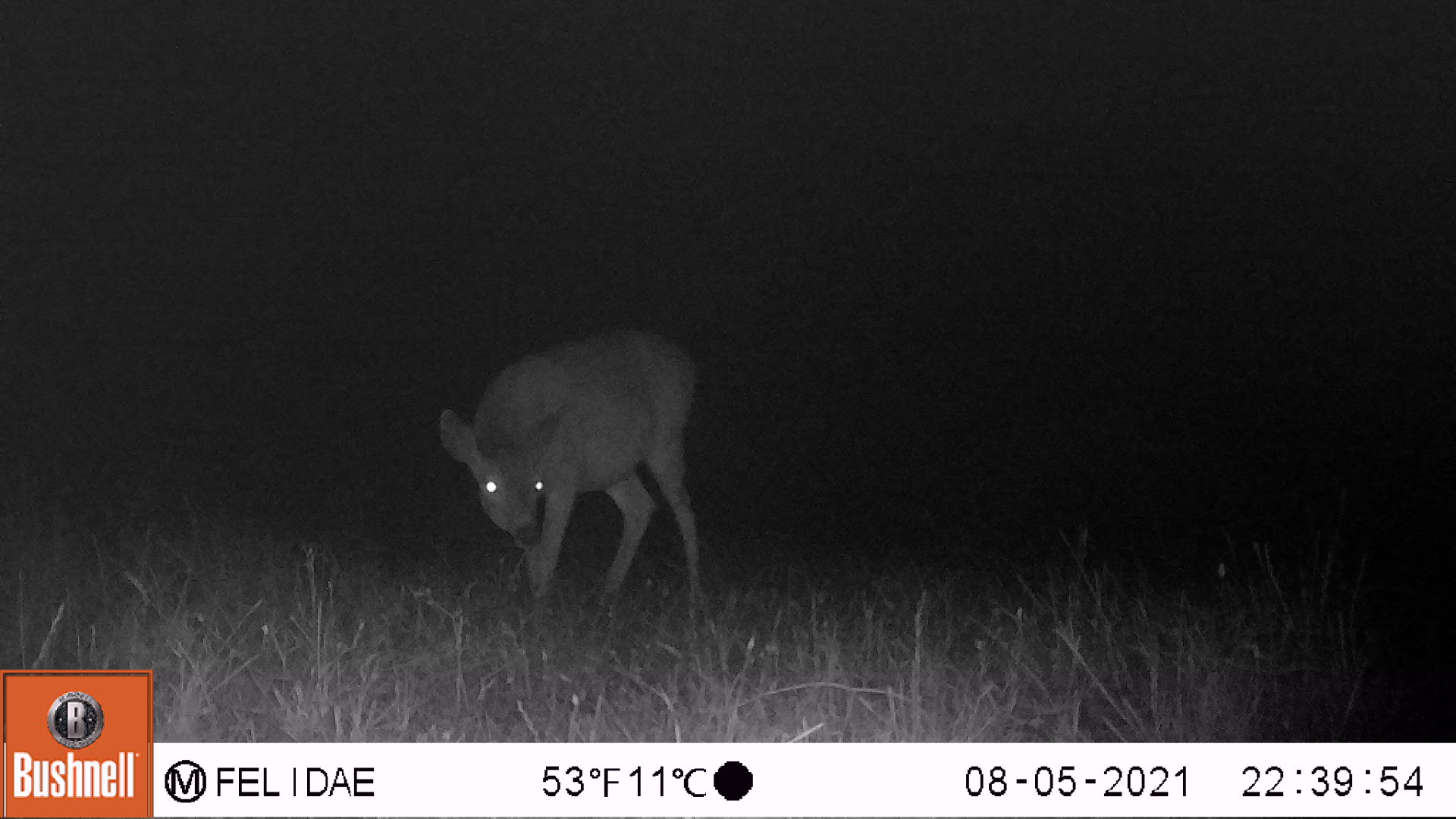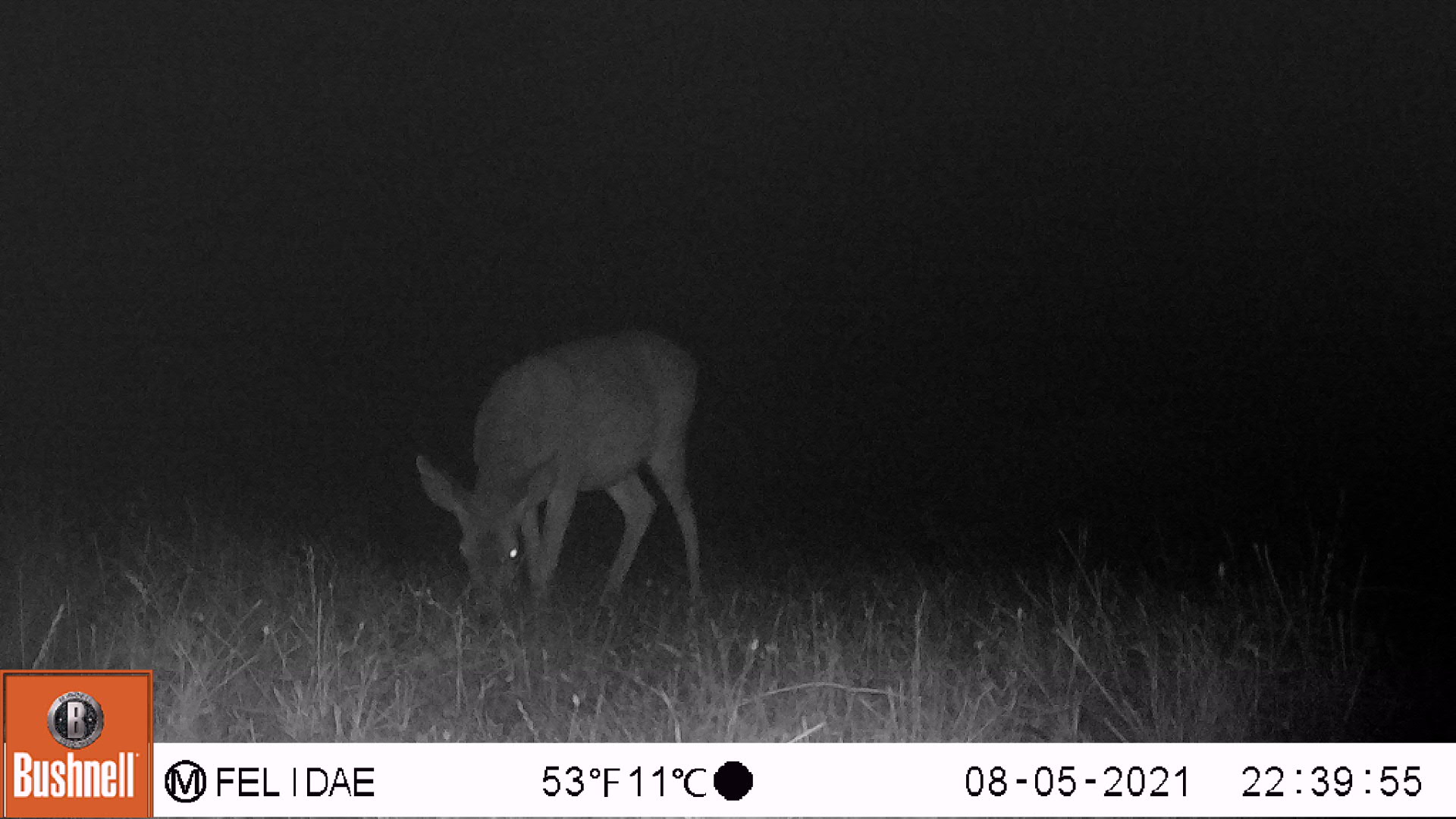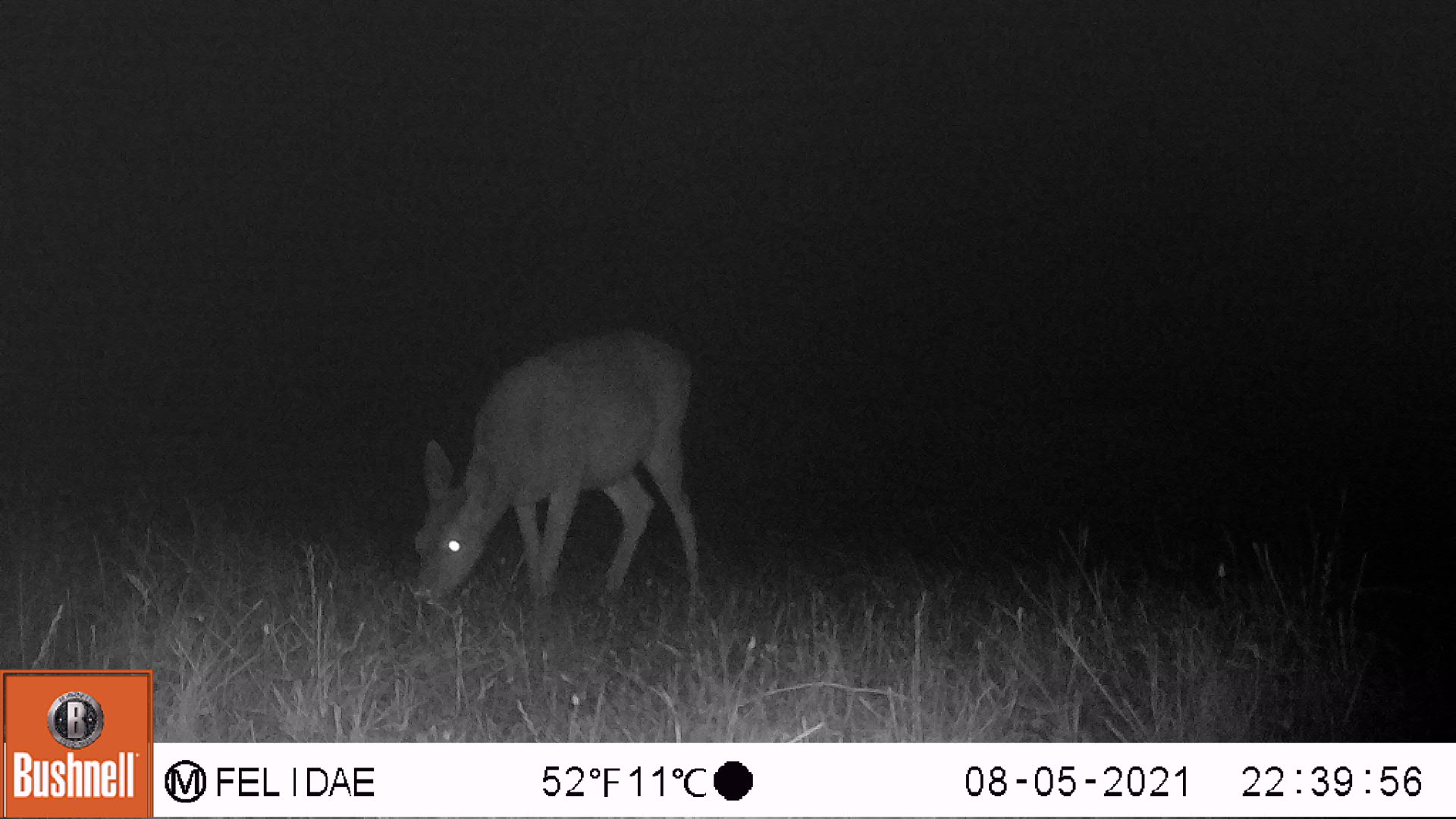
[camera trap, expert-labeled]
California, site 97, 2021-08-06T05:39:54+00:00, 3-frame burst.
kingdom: Animalia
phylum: Chordata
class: Mammalia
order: Artiodactyla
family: Cervidae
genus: Odocoileus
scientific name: Odocoileus hemionus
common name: mule deer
Mule deer (Odocoileus hemionus).